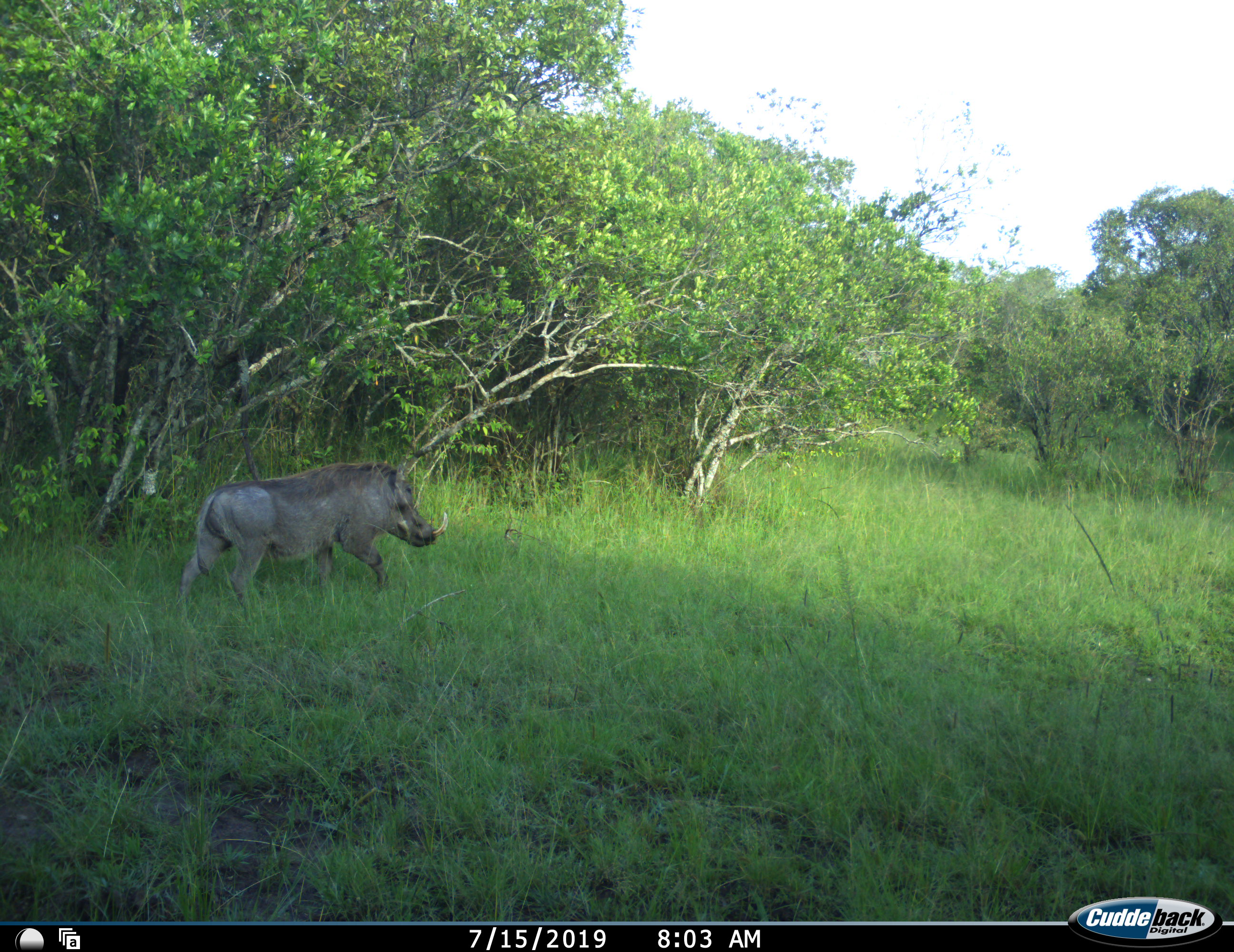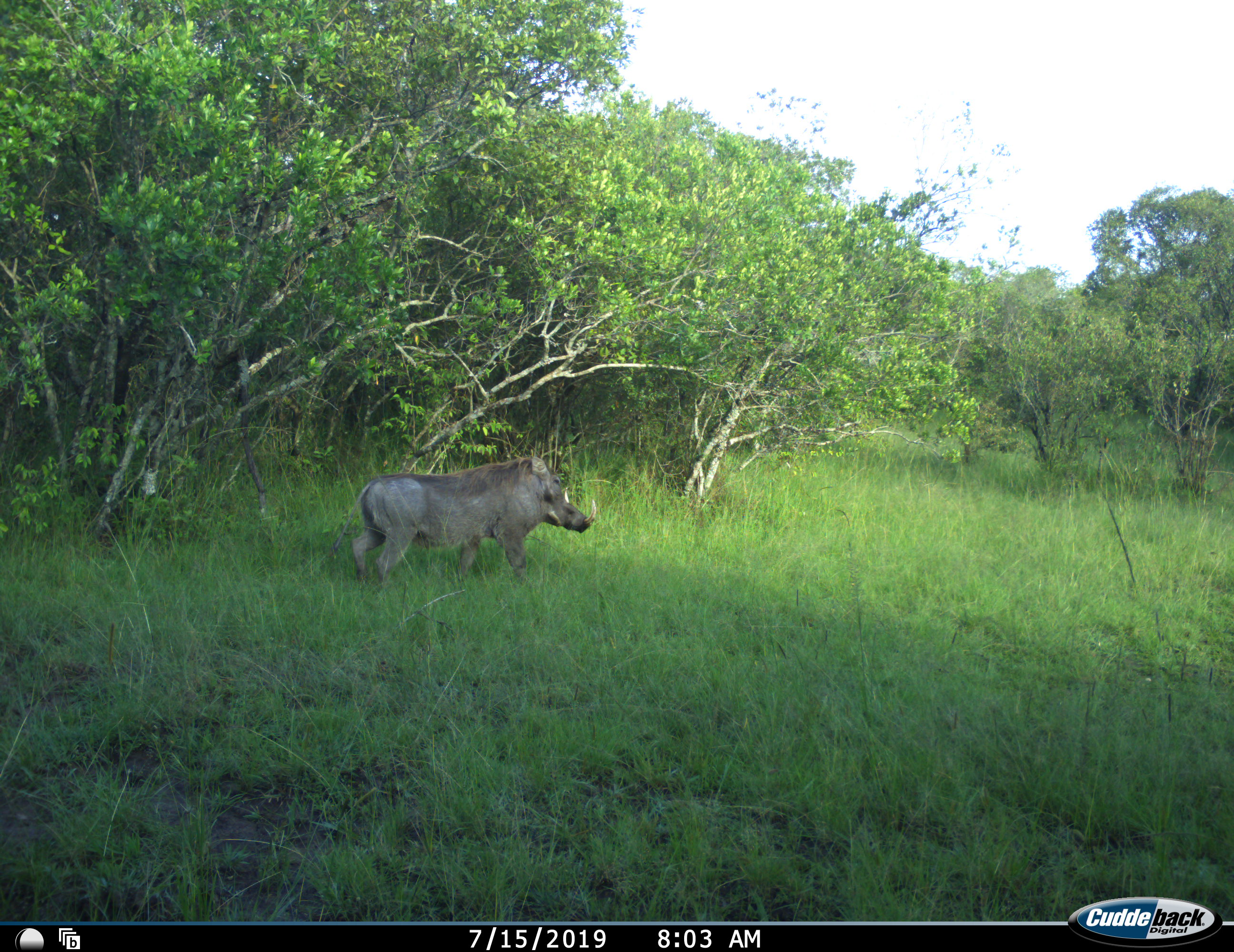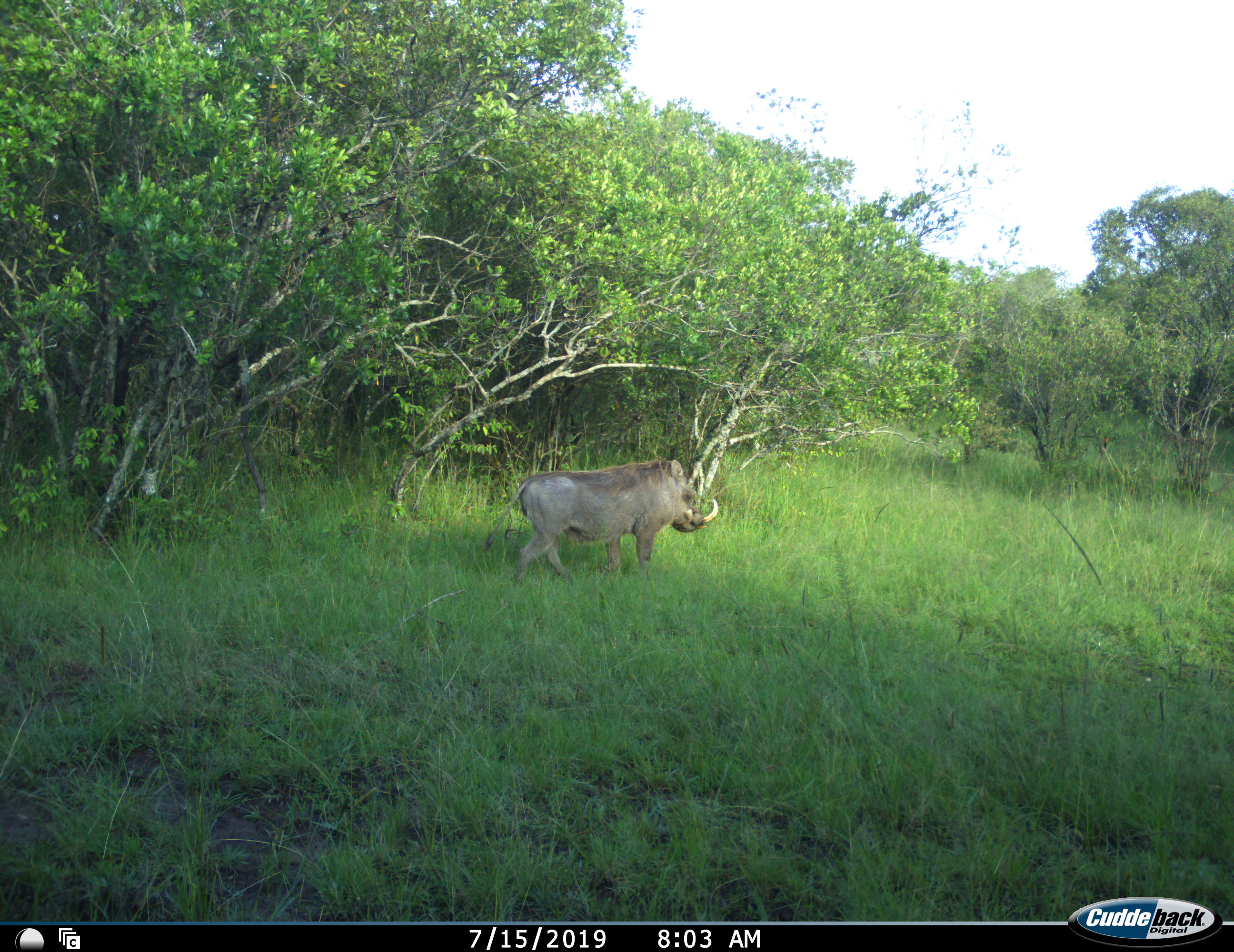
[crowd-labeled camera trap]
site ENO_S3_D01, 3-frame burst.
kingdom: Animalia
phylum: Chordata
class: Mammalia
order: Artiodactyla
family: Suidae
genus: Phacochoerus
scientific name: Phacochoerus africanus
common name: warthog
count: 1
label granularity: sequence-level